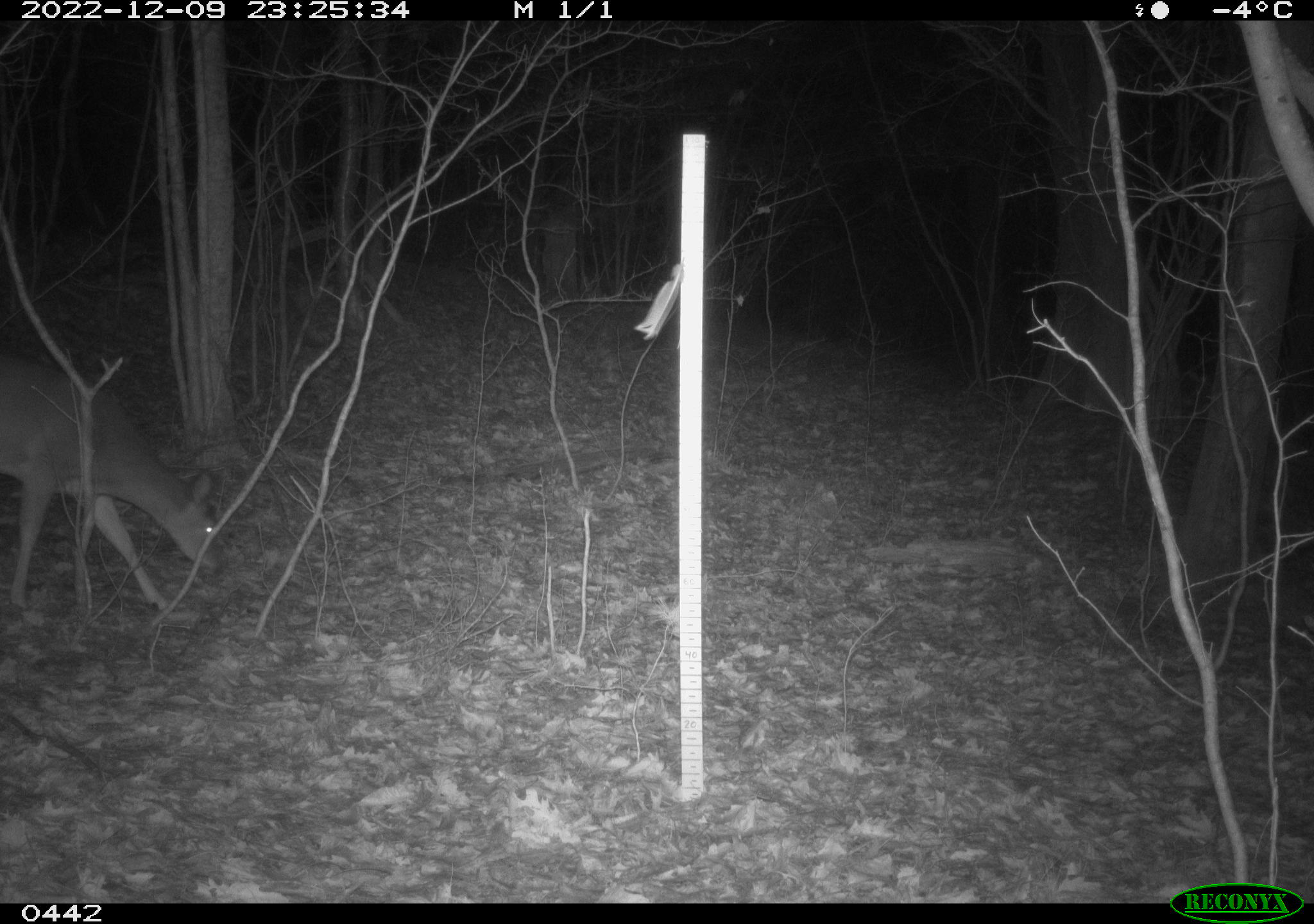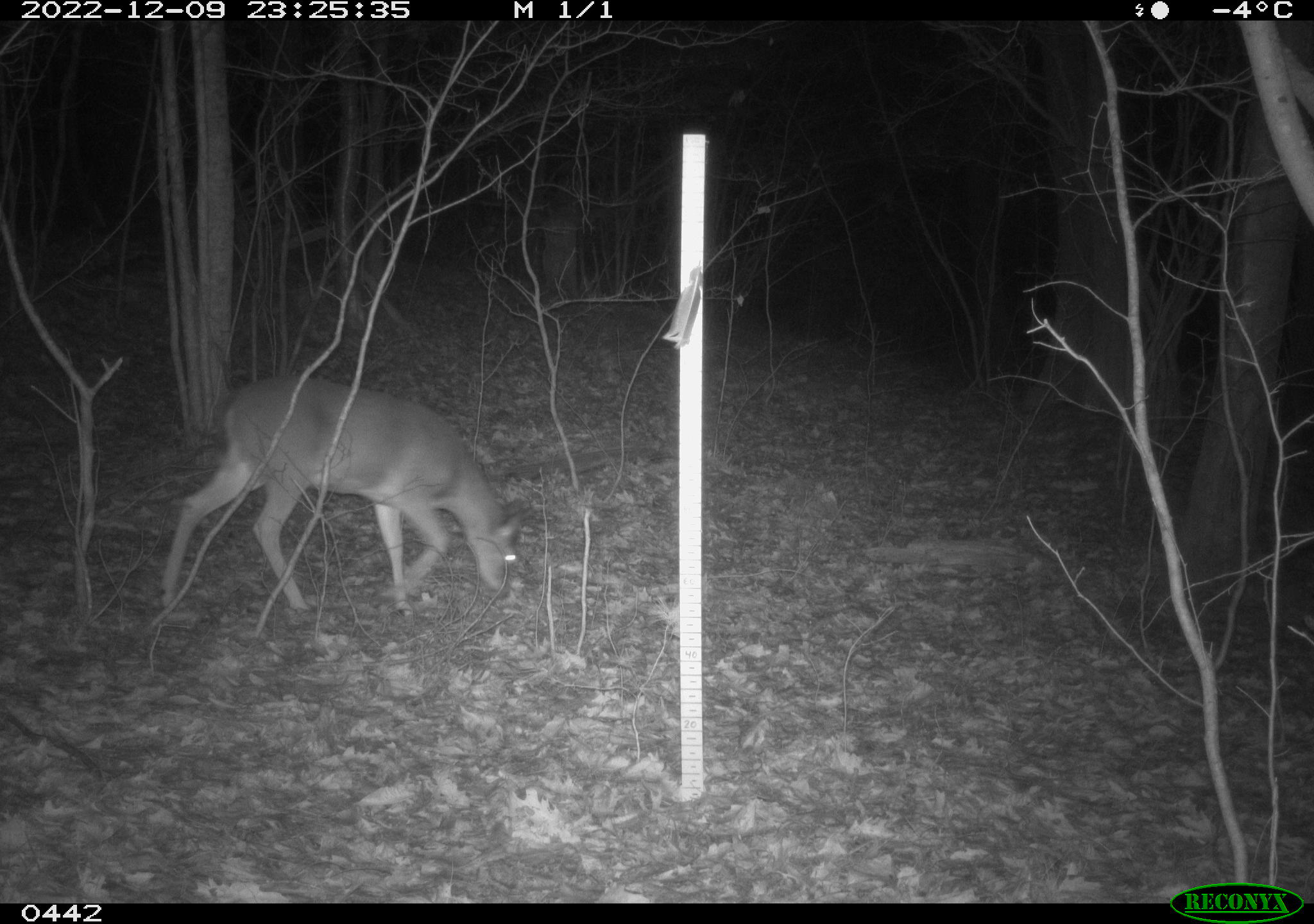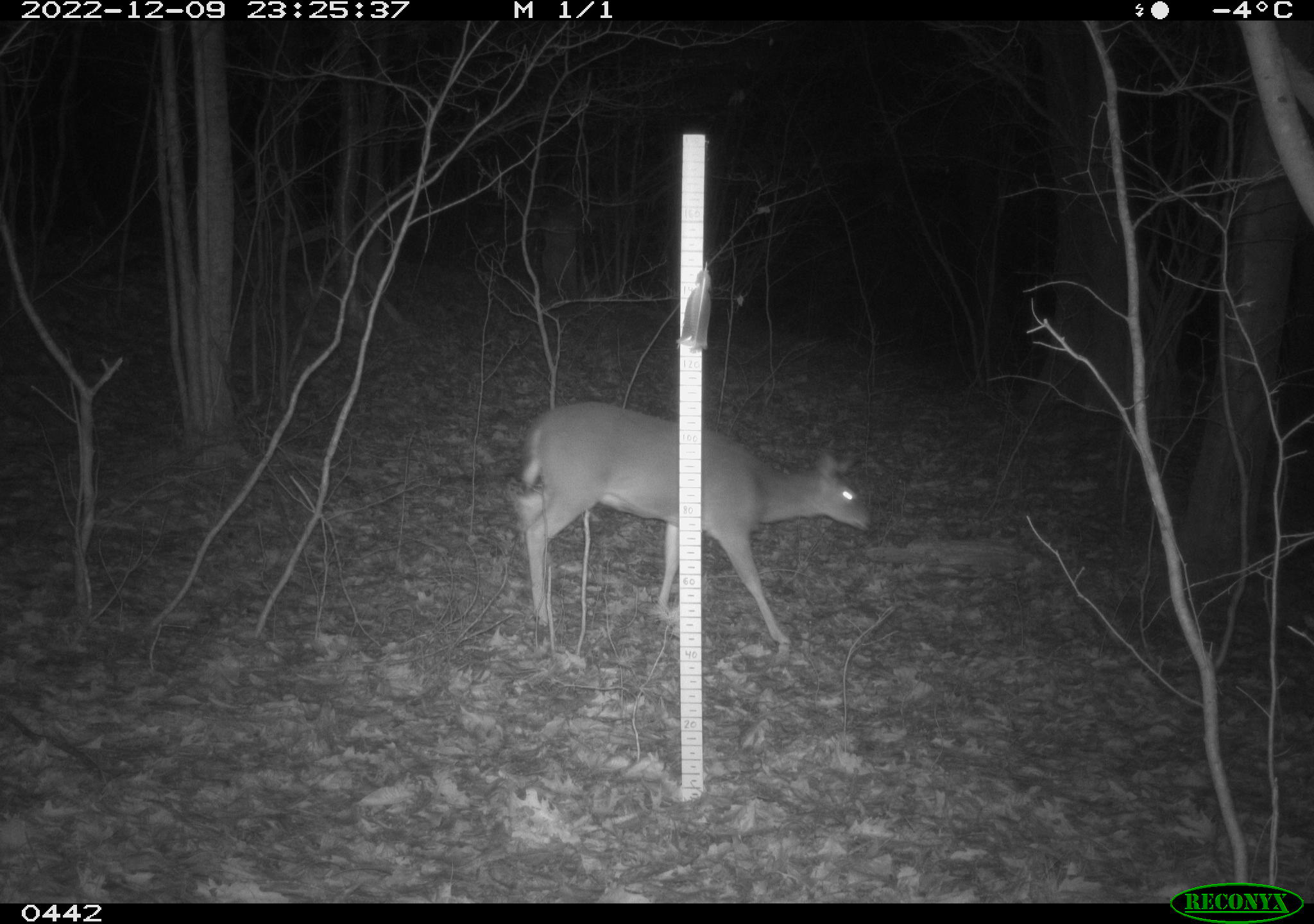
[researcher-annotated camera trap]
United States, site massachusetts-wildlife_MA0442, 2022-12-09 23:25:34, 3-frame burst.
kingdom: Animalia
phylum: Chordata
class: Mammalia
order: Artiodactyla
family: Cervidae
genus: Odocoileus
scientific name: Odocoileus virginianus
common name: white-tailed deer